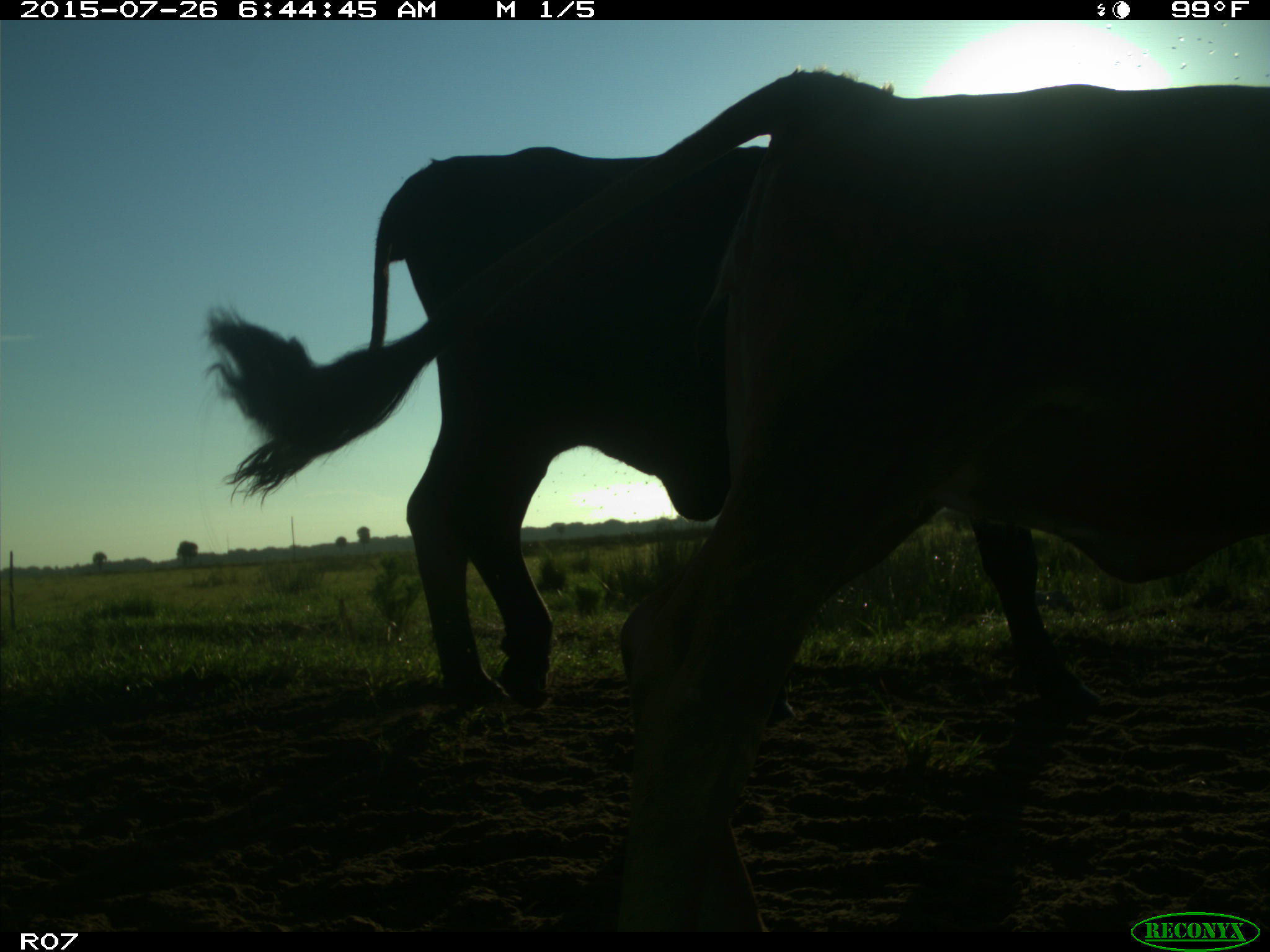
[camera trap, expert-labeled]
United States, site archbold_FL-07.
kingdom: Animalia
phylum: Chordata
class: Mammalia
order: Artiodactyla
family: Bovidae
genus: Bos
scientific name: Bos taurus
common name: domestic cow